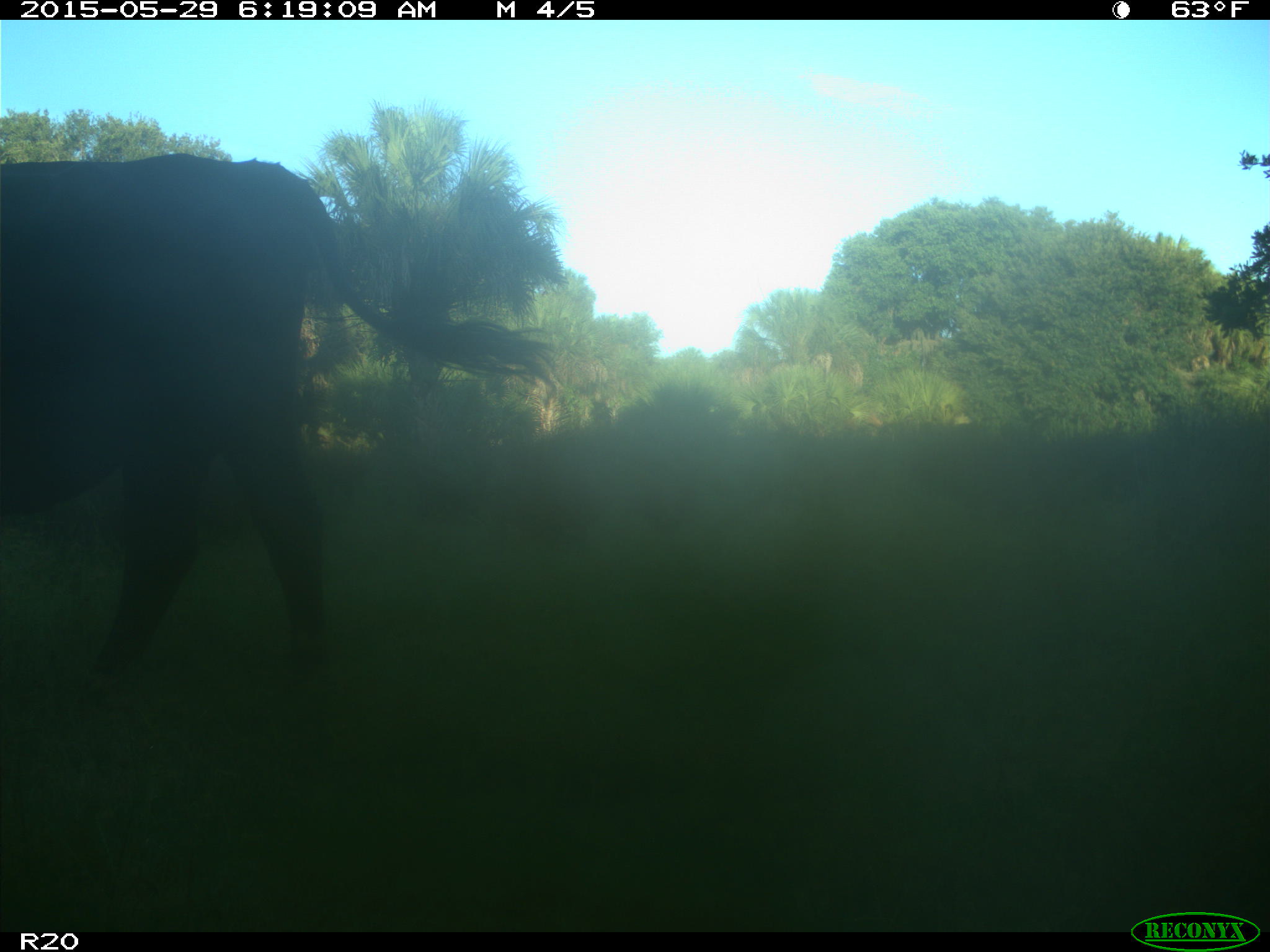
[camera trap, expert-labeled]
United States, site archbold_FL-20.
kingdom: Animalia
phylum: Chordata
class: Mammalia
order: Artiodactyla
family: Bovidae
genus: Bos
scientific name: Bos taurus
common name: domestic cow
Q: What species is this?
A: Bos taurus (domestic cow).